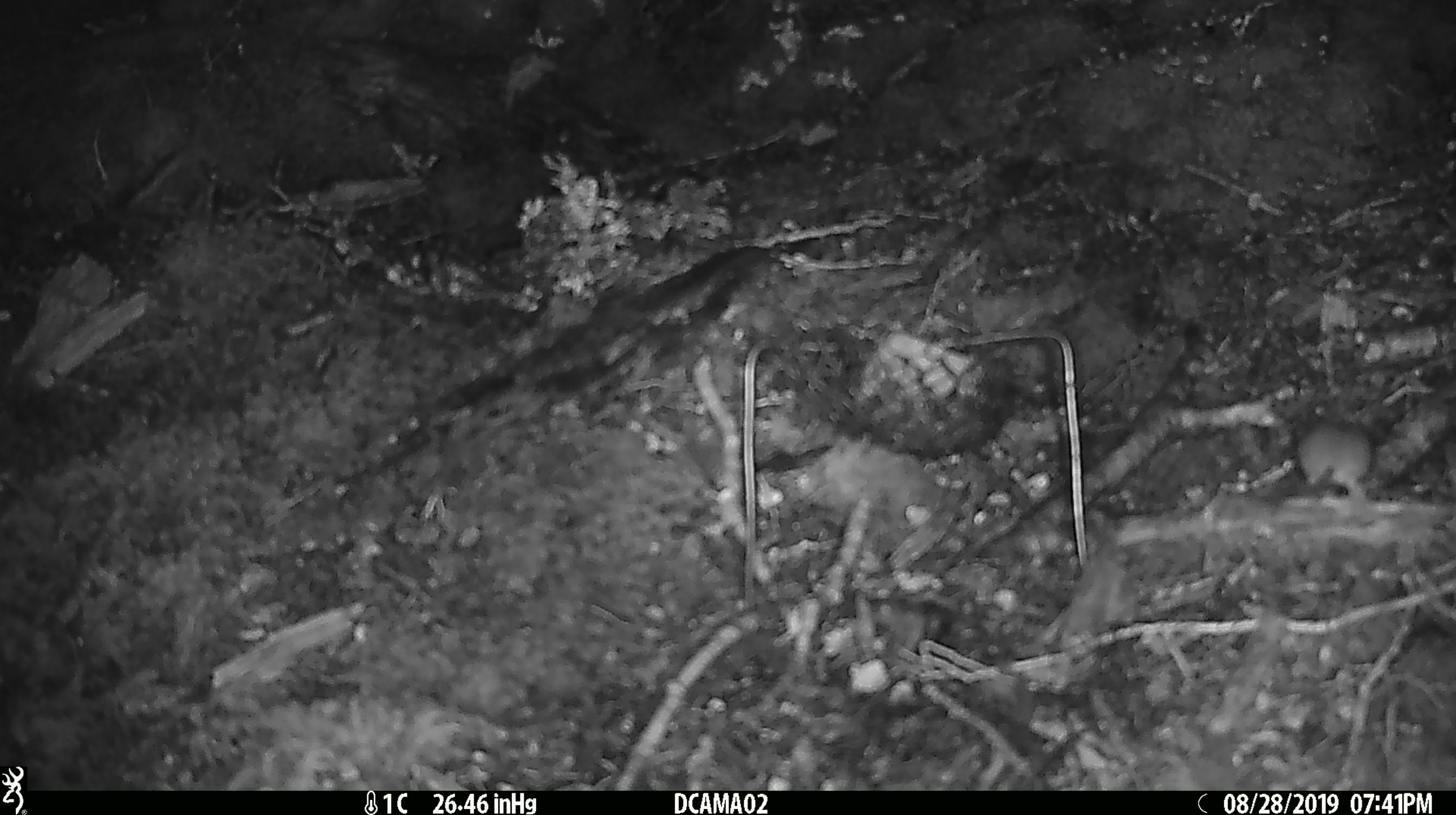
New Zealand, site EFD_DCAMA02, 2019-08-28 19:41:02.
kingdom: Animalia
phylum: Chordata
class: Mammalia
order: Rodentia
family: Muridae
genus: Mus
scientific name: Mus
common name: mouse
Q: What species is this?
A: Mouse (Mus).